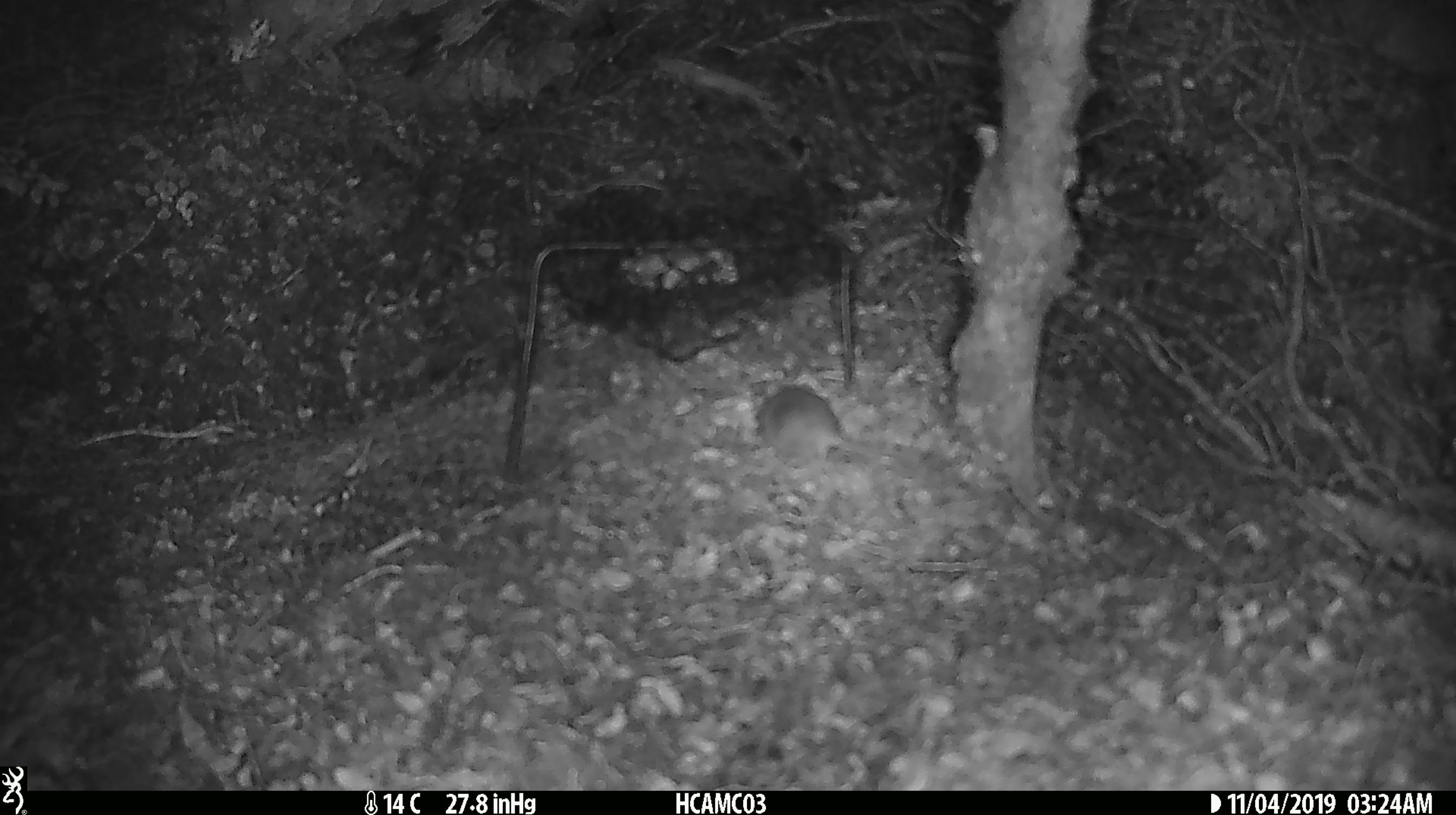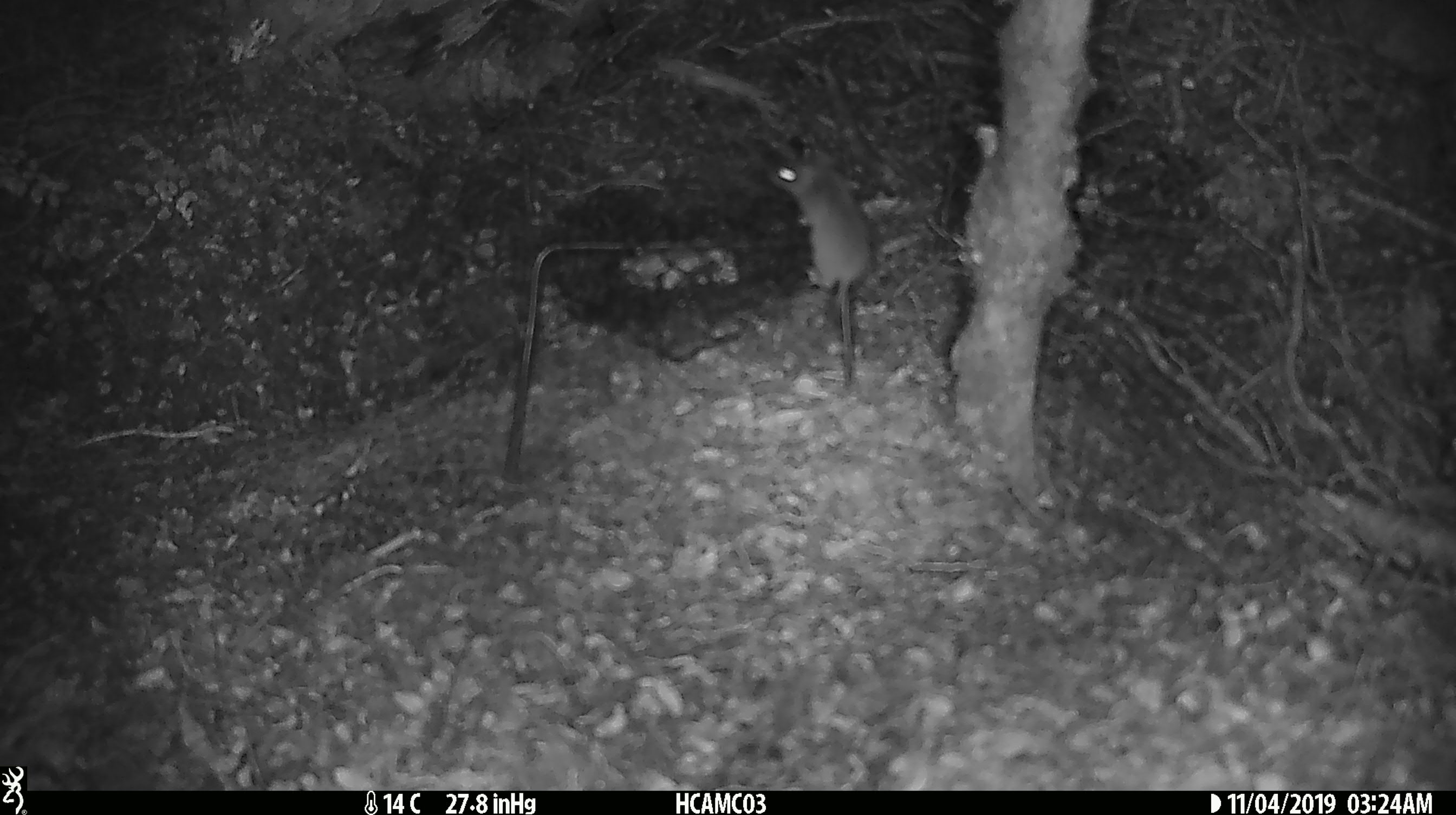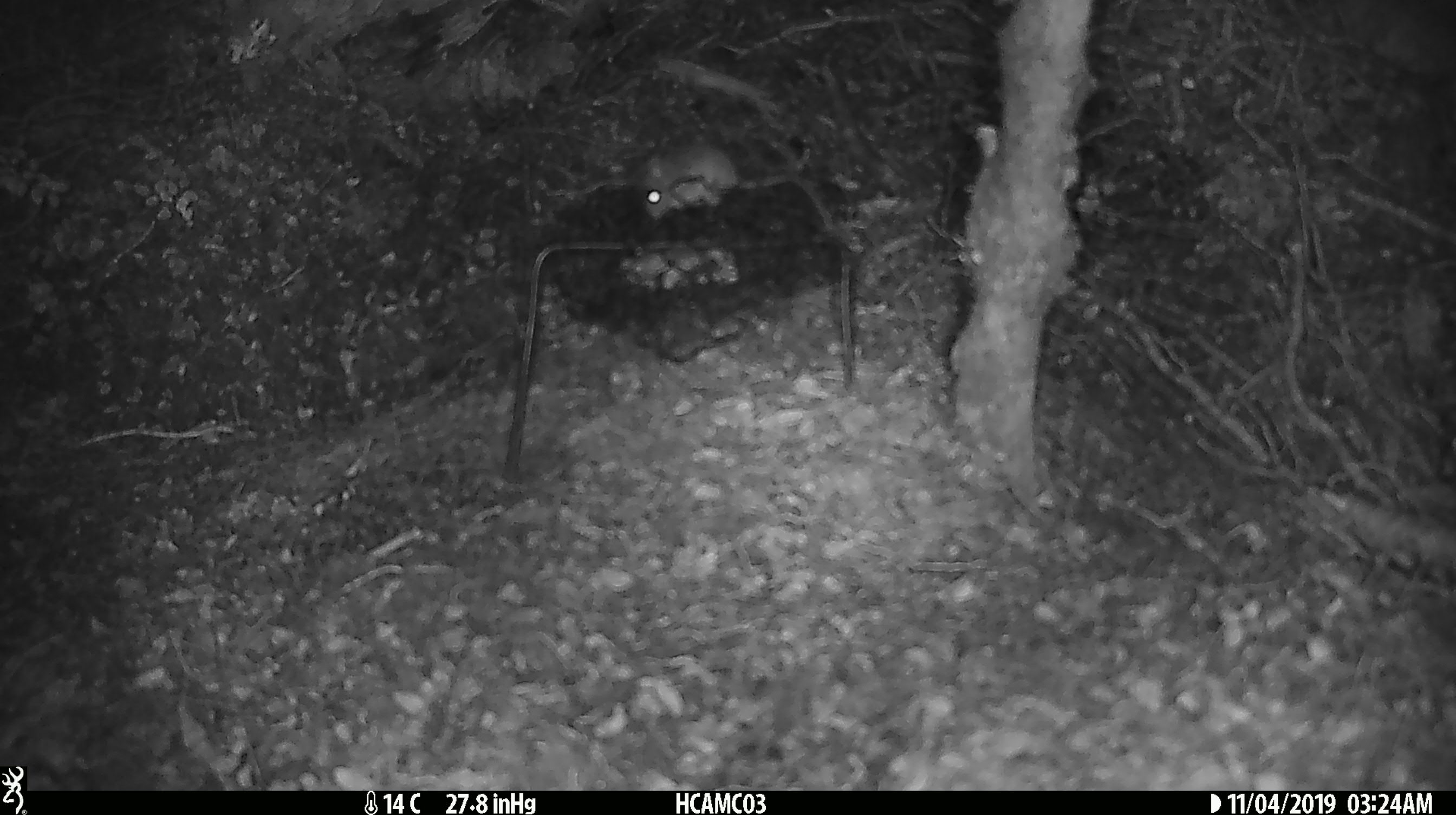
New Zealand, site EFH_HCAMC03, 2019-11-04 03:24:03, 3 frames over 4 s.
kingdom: Animalia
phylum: Chordata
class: Mammalia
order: Rodentia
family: Muridae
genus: Mus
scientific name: Mus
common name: mouse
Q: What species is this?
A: Mouse (Mus).